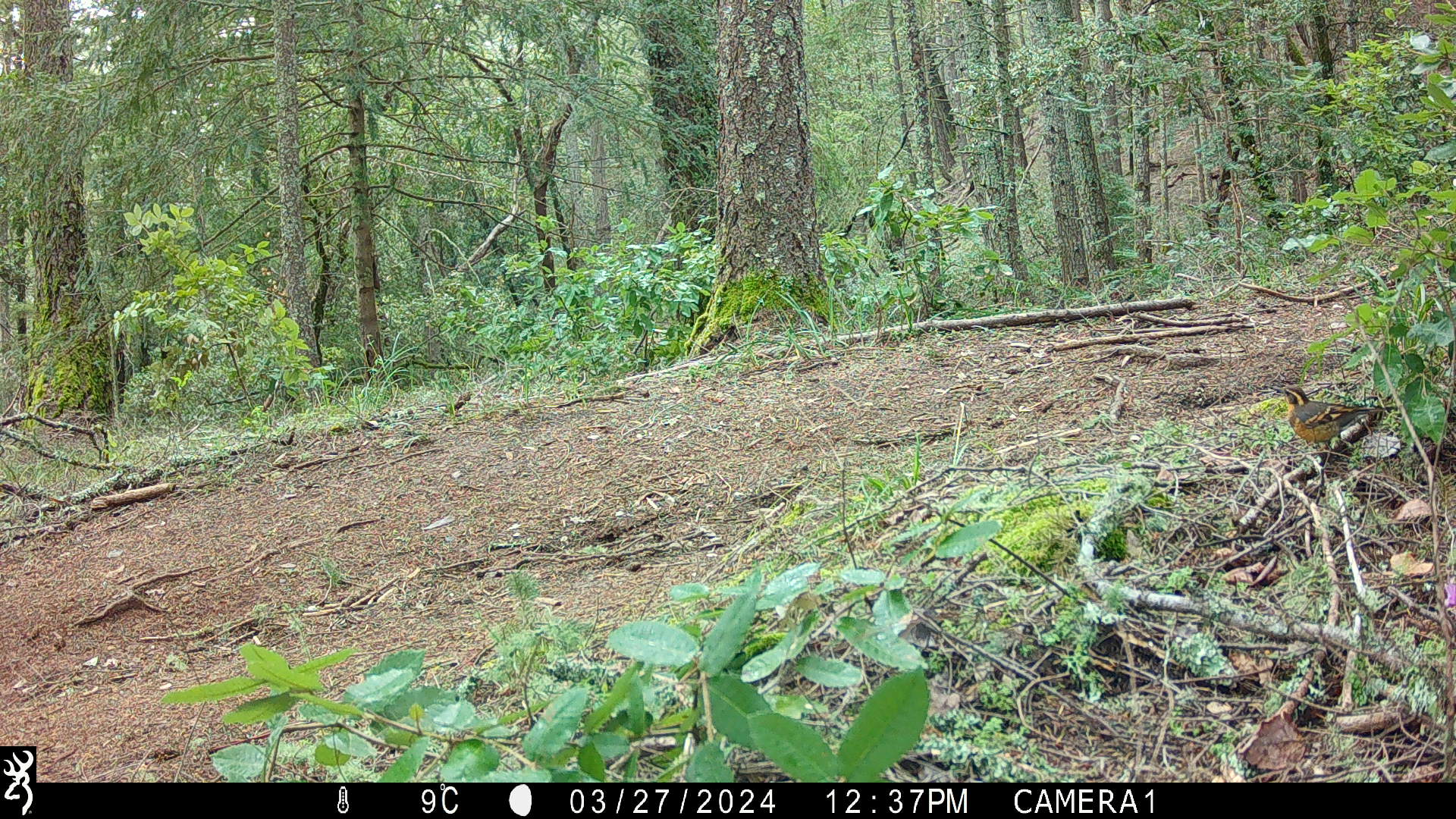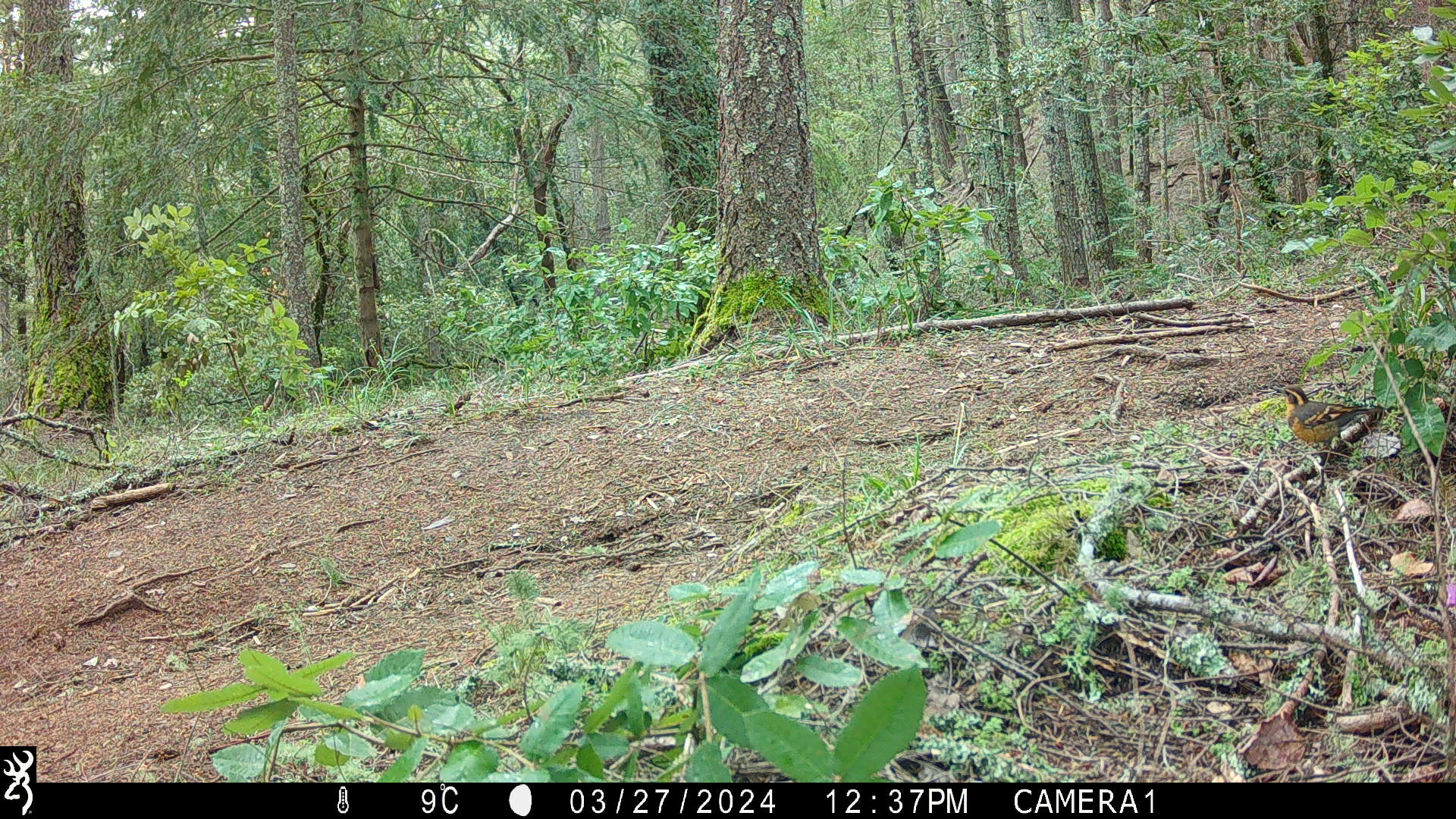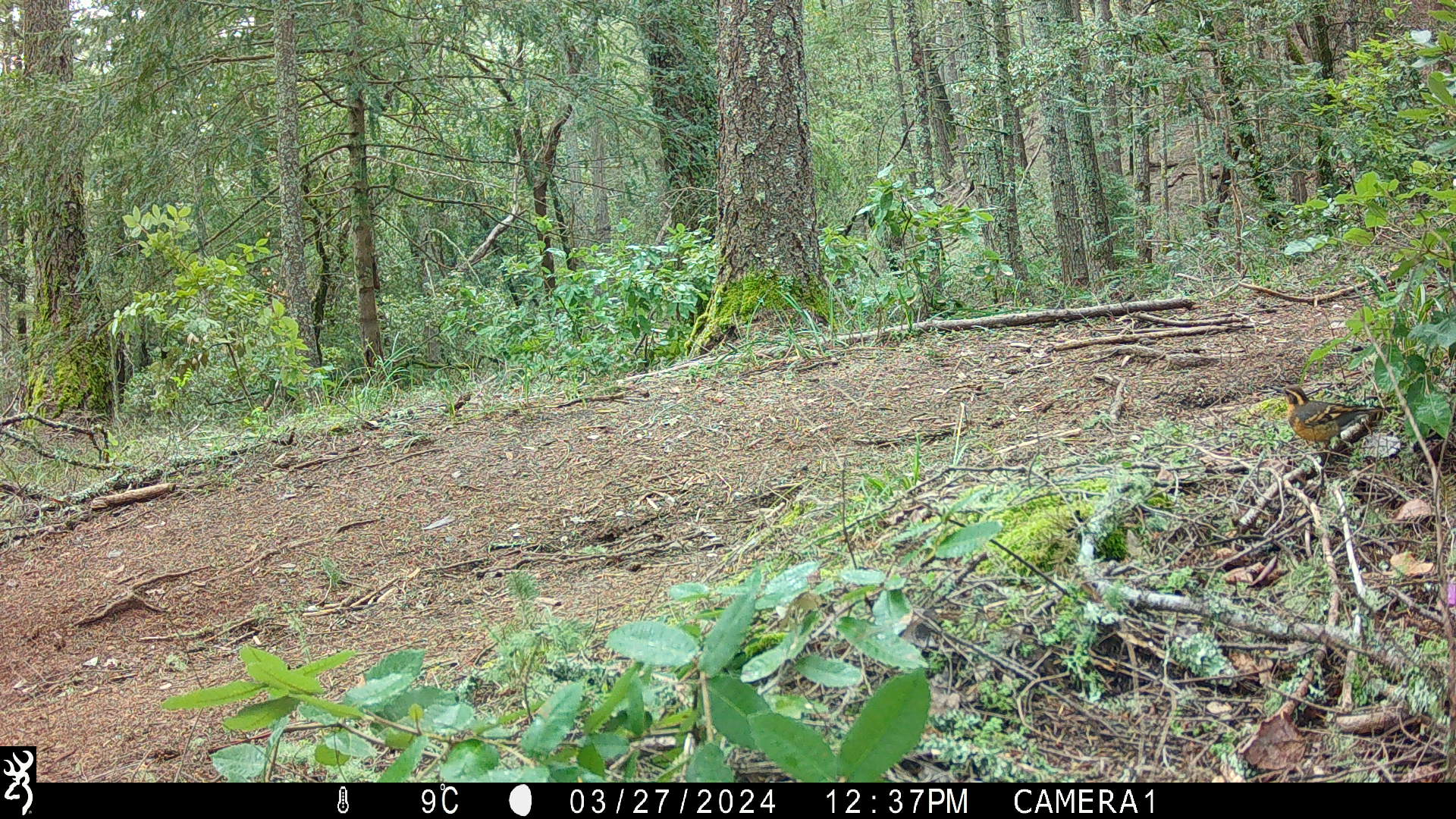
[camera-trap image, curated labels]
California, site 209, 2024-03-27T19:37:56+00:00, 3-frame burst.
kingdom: Animalia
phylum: Chordata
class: Aves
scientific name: Aves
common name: bird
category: unknown bird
Unknown bird (bird) (Aves).